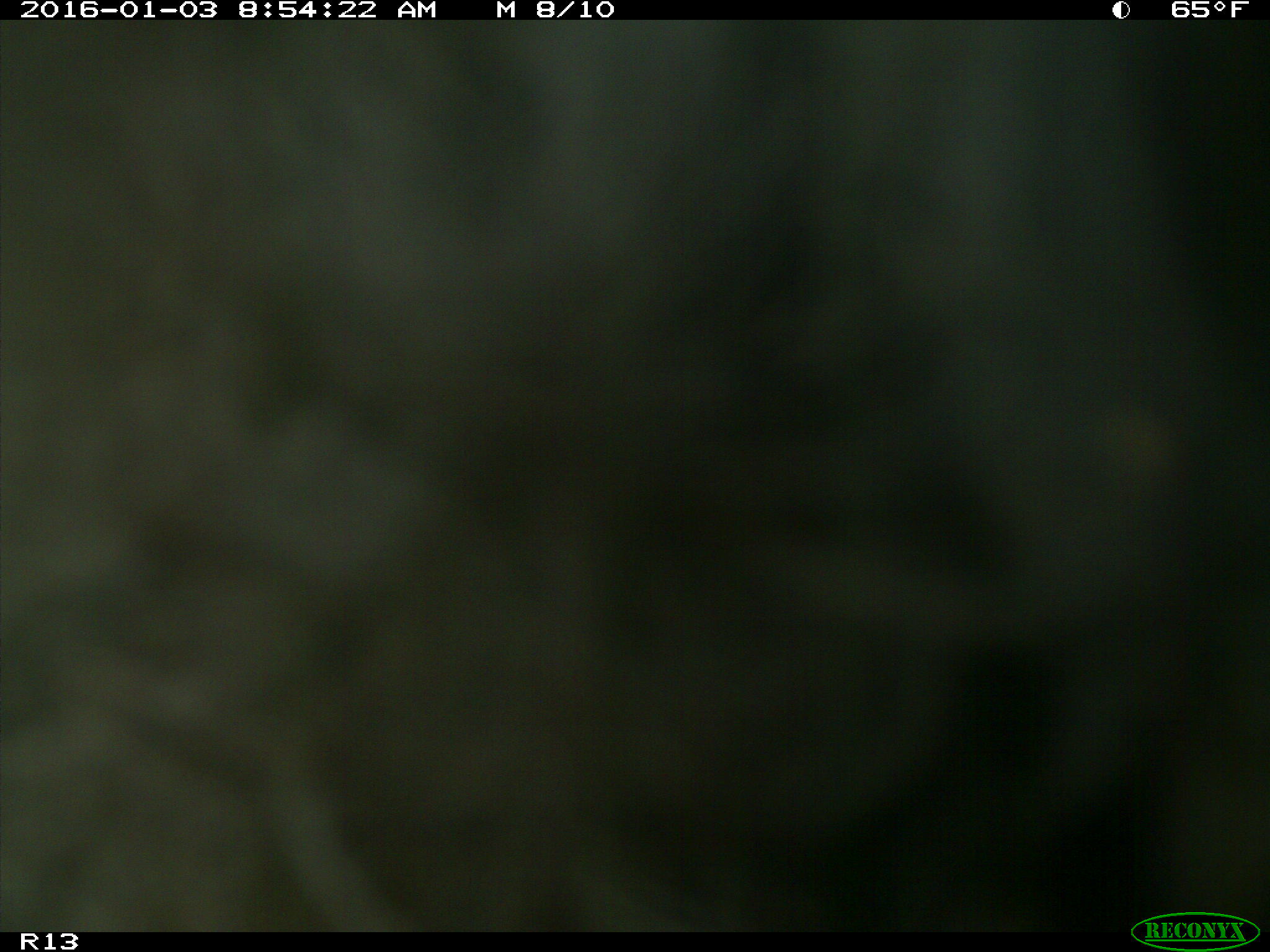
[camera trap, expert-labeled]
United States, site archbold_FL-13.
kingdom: Animalia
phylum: Chordata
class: Mammalia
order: Artiodactyla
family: Bovidae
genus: Bos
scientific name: Bos taurus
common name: domestic cow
Bos taurus (domestic cow).